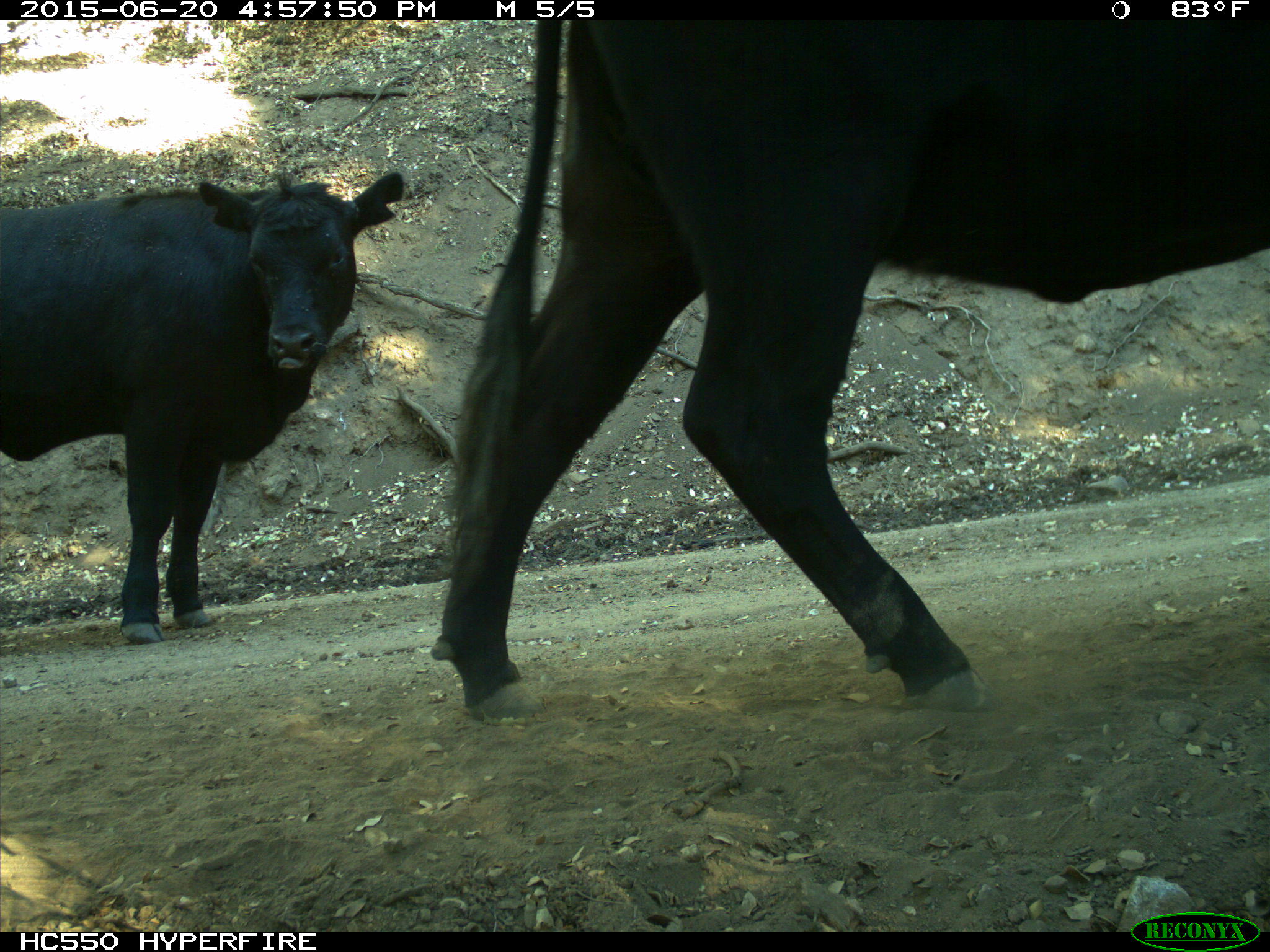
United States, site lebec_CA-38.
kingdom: Animalia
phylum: Chordata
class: Mammalia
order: Artiodactyla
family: Bovidae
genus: Bos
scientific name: Bos taurus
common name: domestic cow